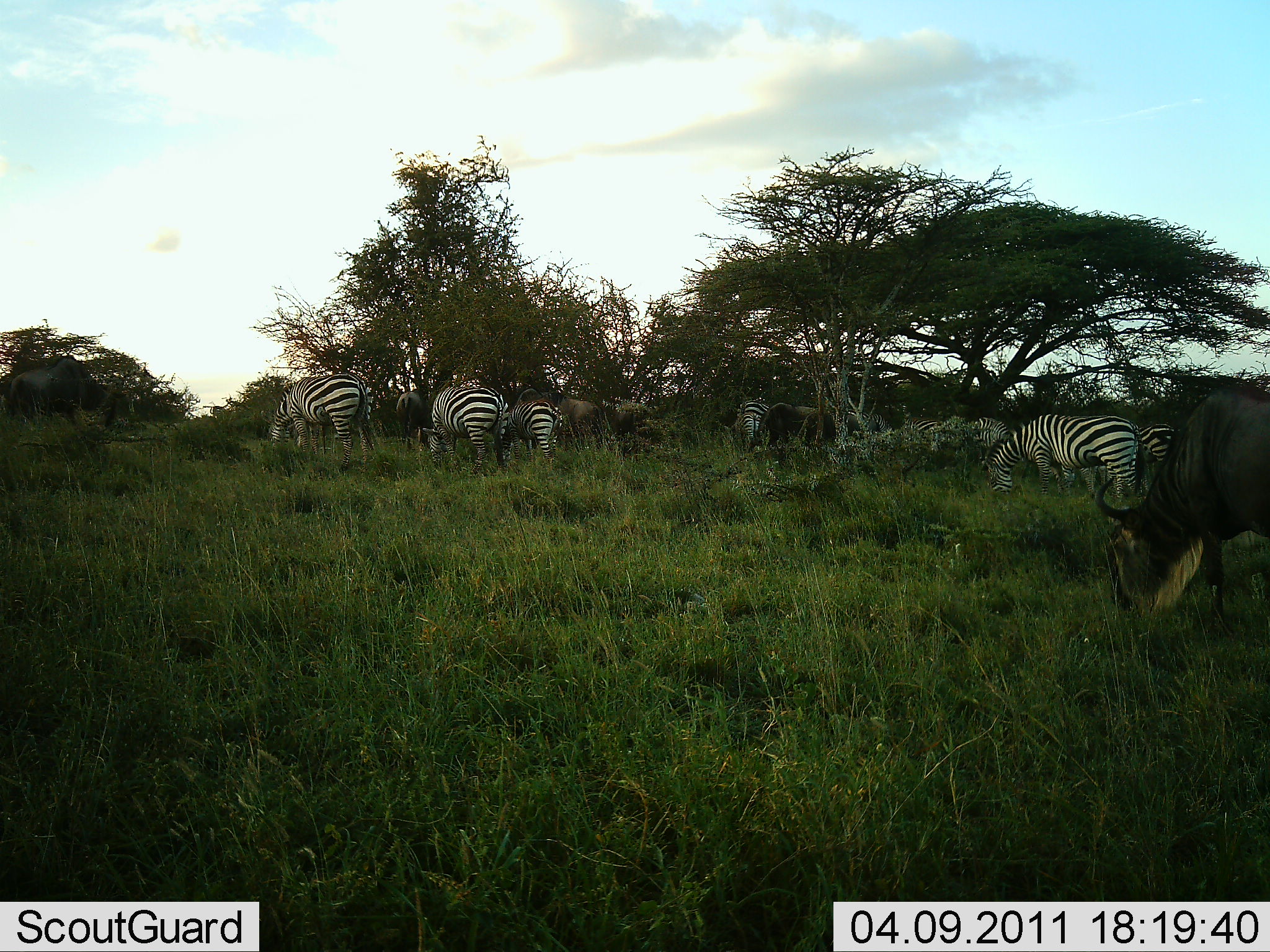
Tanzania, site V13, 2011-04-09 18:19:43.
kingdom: Animalia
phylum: Chordata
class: Mammalia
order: Artiodactyla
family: Bovidae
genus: Connochaetes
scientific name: Connochaetes taurinus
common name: blue wildebeest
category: wildebeest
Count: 5.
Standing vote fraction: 21%.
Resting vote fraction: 0%.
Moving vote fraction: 0%.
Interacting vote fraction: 0%.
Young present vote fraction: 0%.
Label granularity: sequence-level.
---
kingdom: Animalia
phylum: Chordata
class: Mammalia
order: Perissodactyla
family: Equidae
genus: Equus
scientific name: Equus quagga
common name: plains zebra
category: zebra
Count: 7.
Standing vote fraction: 27%.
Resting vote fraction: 0%.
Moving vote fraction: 7%.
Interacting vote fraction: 7%.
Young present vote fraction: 0%.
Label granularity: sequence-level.